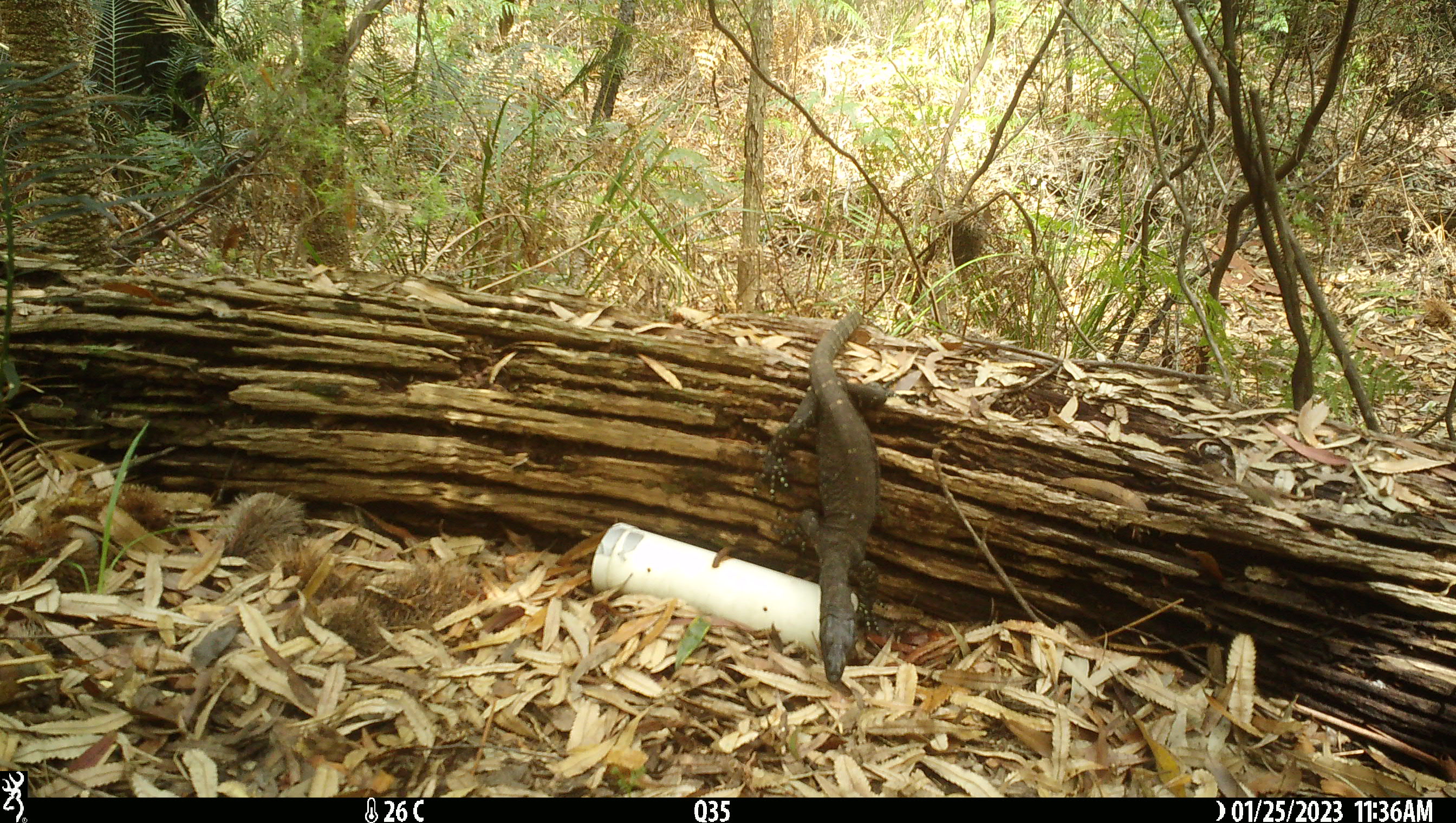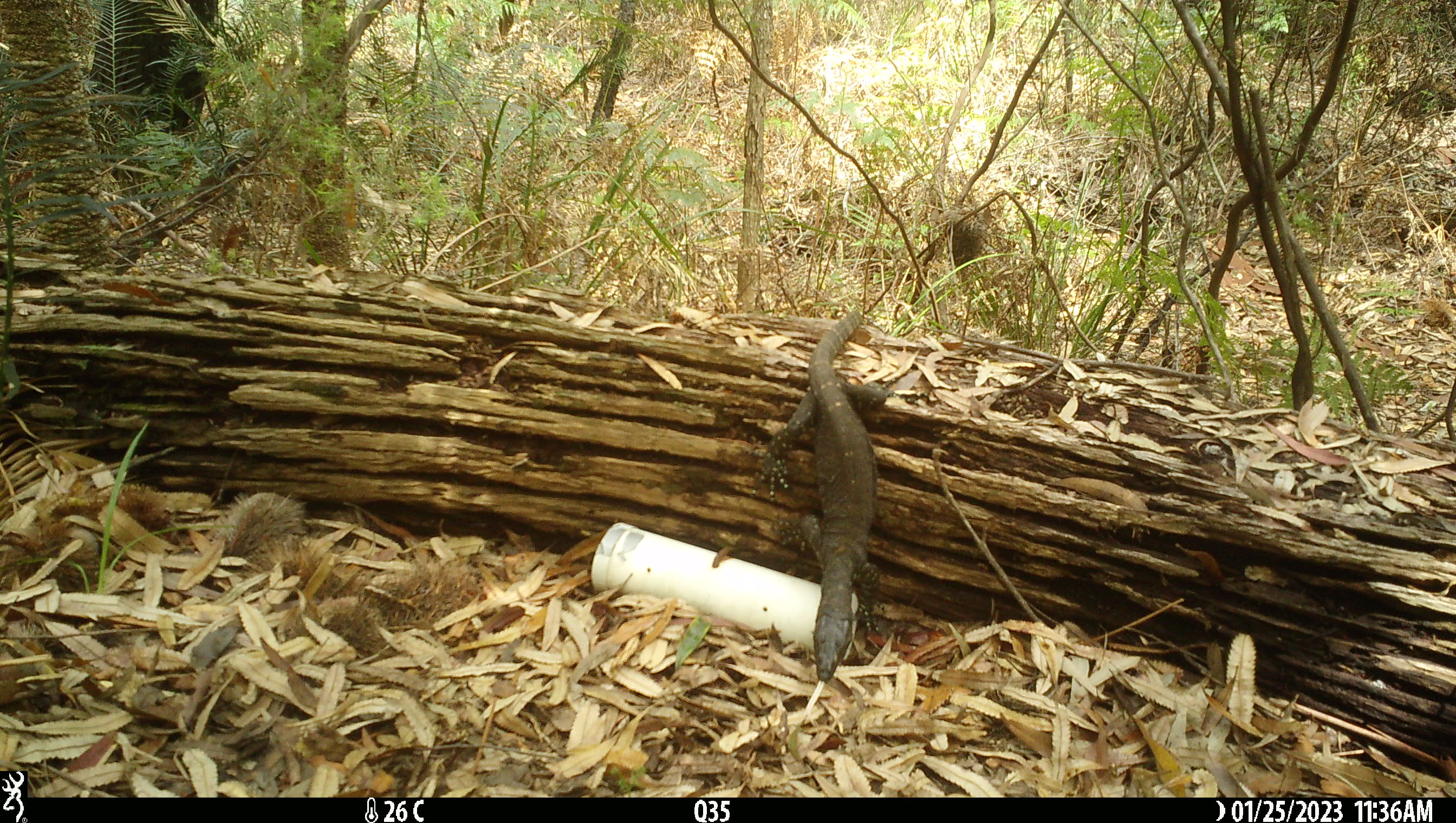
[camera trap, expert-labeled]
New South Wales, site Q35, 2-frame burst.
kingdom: Animalia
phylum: Chordata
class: Reptilia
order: Squamata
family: Varanidae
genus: Varanus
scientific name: Varanus varius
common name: lace monitor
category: goanna